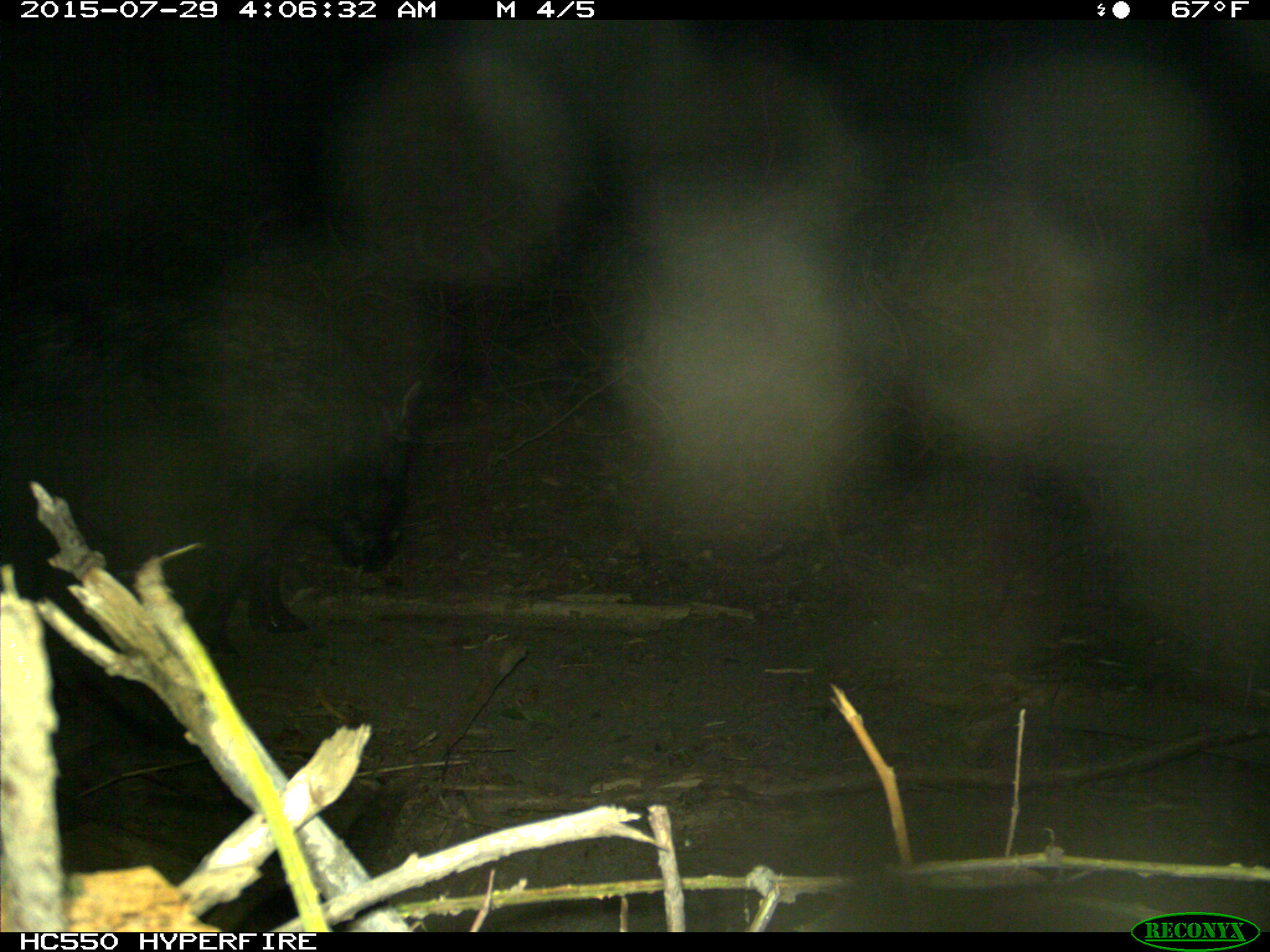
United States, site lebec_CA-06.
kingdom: Animalia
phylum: Chordata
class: Mammalia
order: Artiodactyla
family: Suidae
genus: Sus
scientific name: Sus scrofa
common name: wild boar